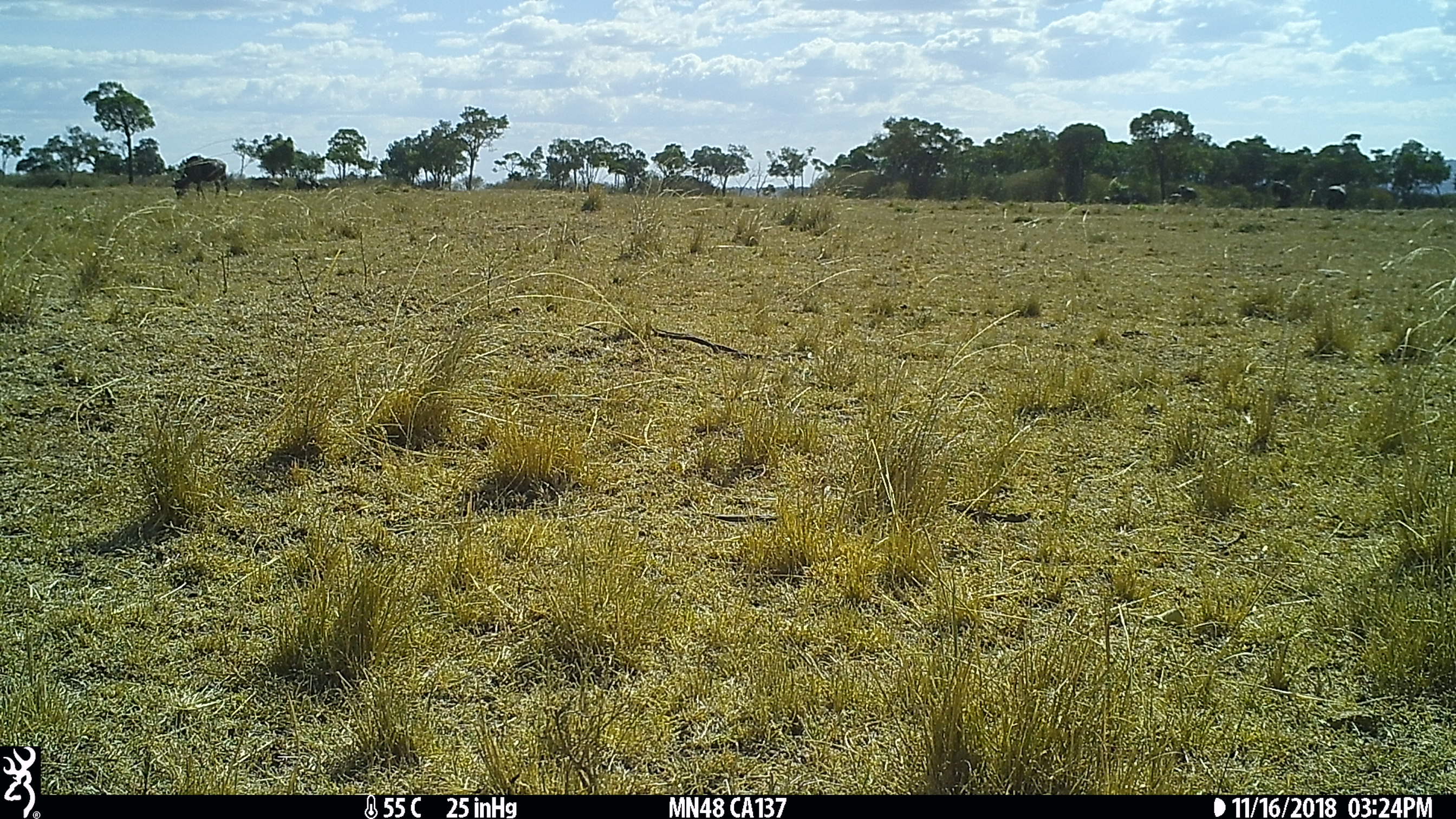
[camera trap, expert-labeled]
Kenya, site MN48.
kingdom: Animalia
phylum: Chordata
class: Mammalia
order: Artiodactyla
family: Bovidae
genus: Connochaetes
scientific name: Connochaetes taurinus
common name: blue wildebeest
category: wildebeest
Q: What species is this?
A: Wildebeest (blue wildebeest) (Connochaetes taurinus).